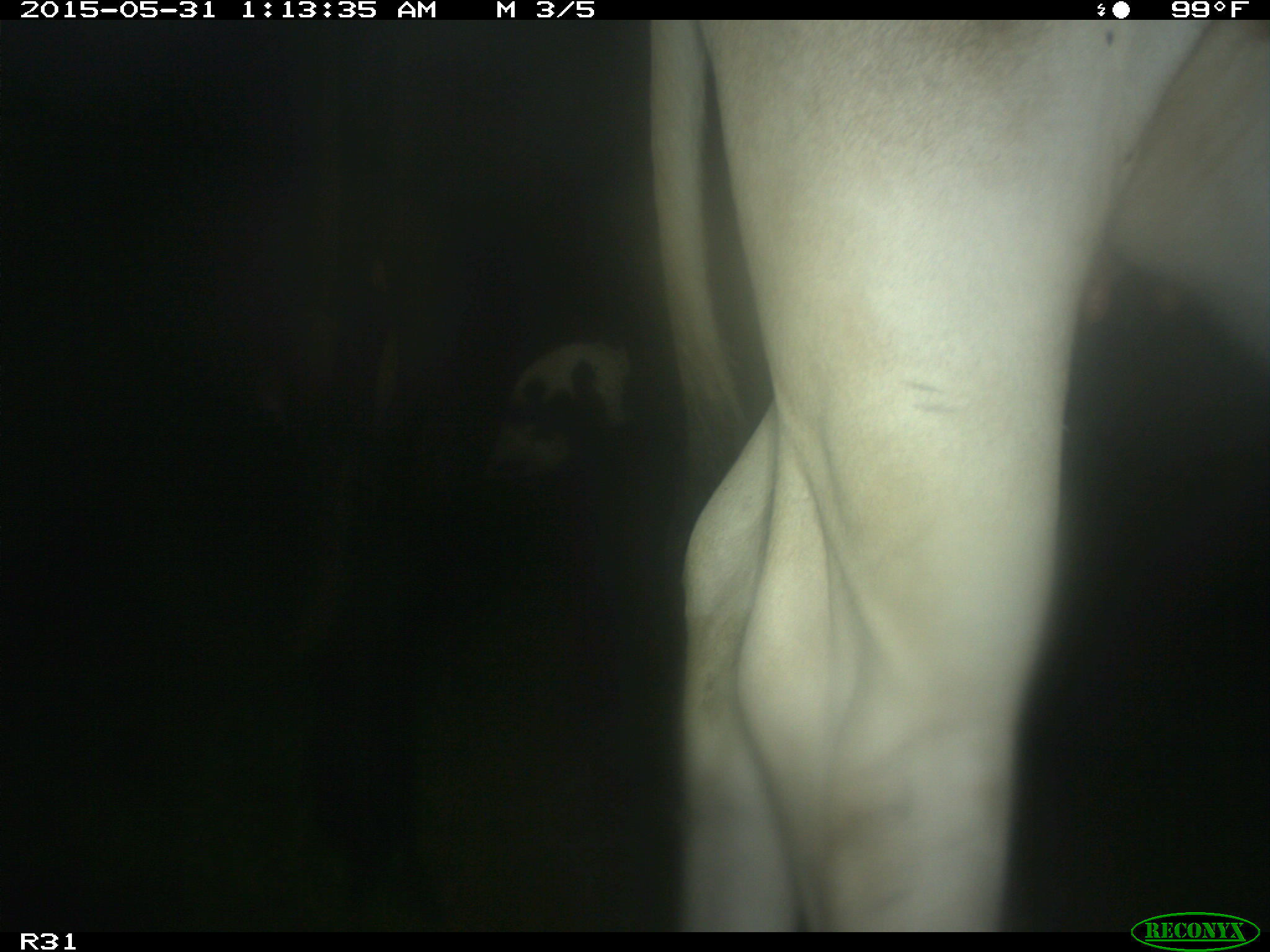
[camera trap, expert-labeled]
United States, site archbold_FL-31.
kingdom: Animalia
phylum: Chordata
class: Mammalia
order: Artiodactyla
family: Bovidae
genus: Bos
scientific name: Bos taurus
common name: domestic cow